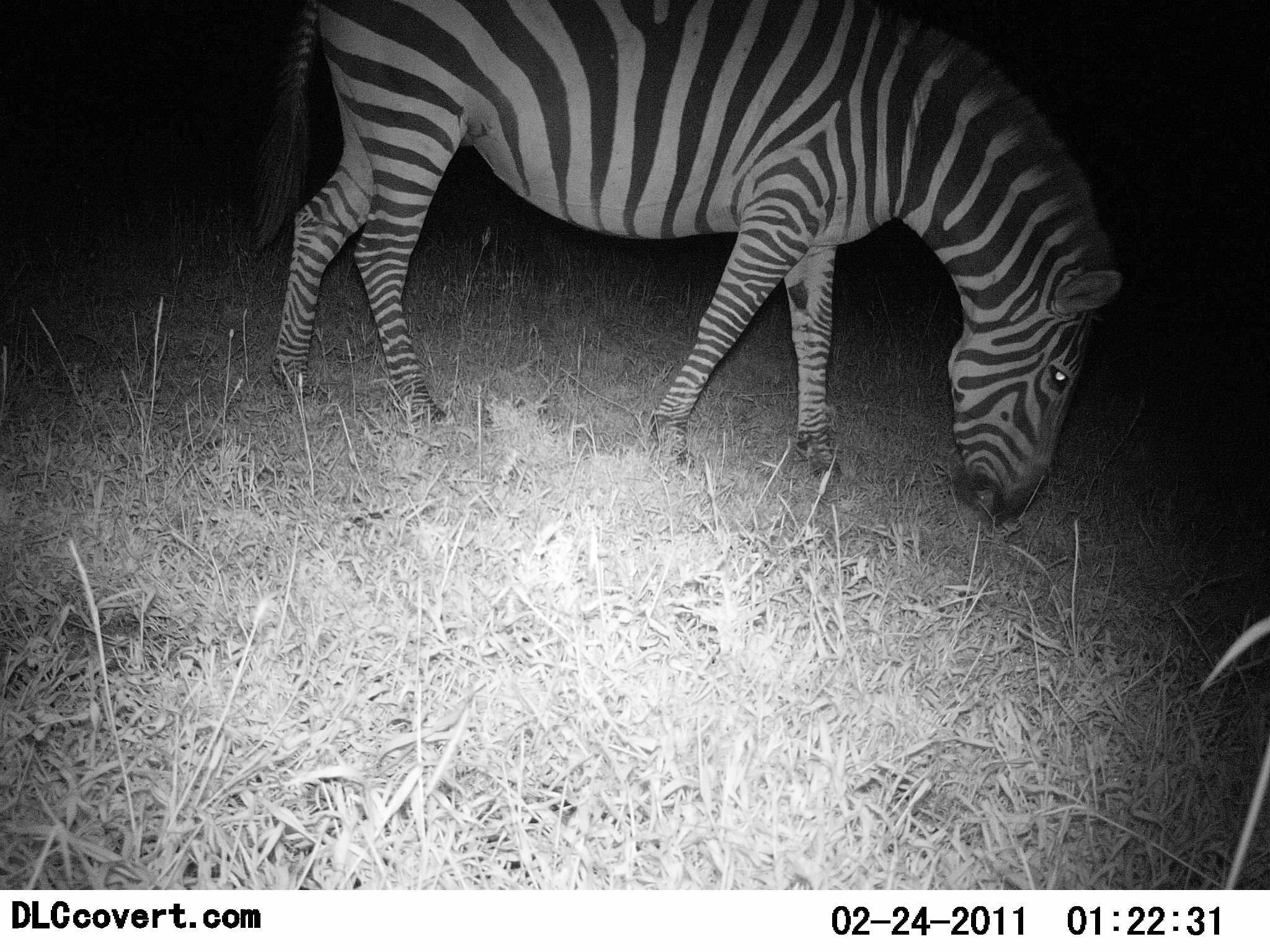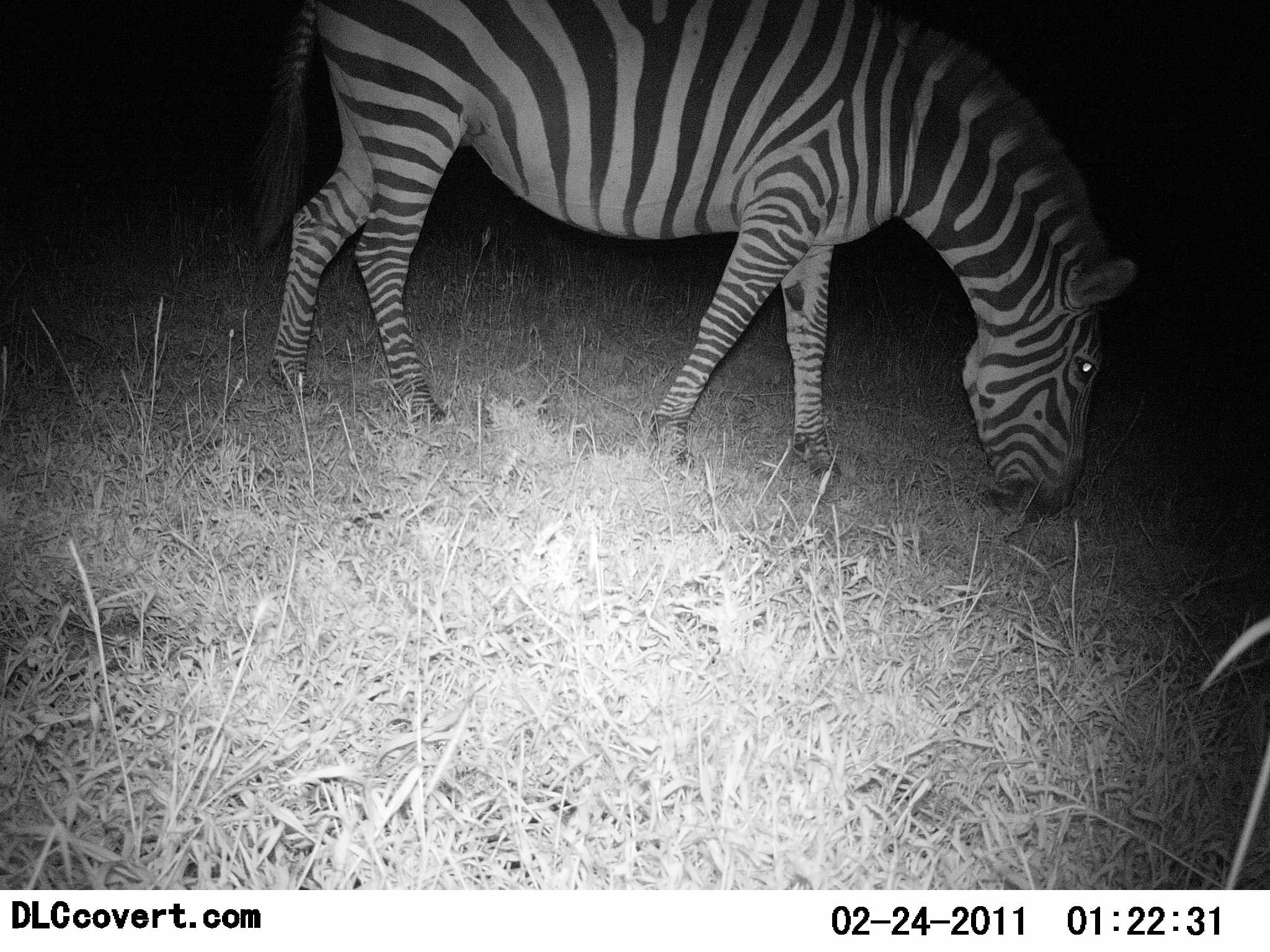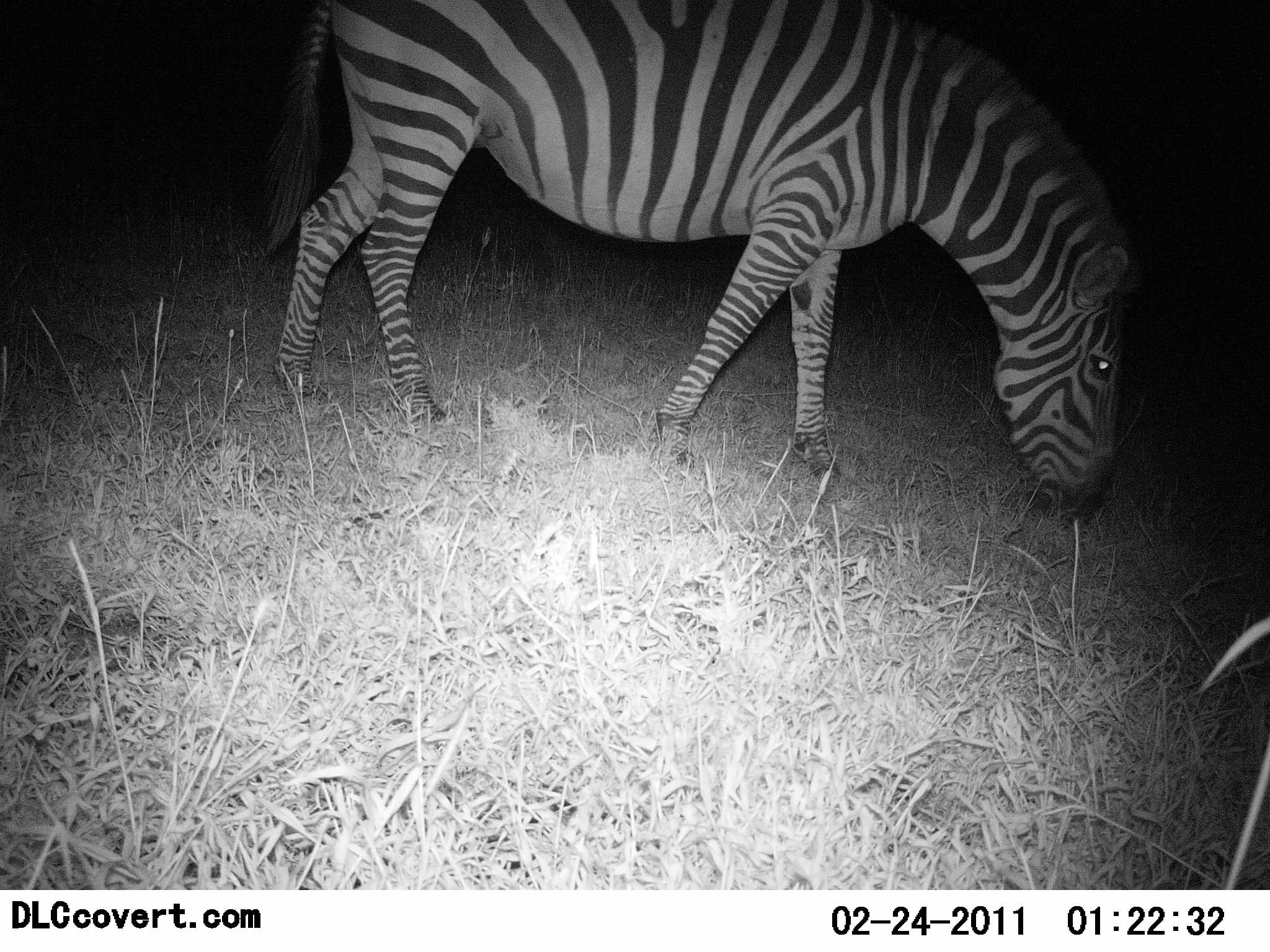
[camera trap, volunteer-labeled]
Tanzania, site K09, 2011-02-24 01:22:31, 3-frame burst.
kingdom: Animalia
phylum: Chordata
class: Mammalia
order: Perissodactyla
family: Equidae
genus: Equus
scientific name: Equus quagga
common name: plains zebra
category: zebra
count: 1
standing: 8%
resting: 0%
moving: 0%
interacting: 0%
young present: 0%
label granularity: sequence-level